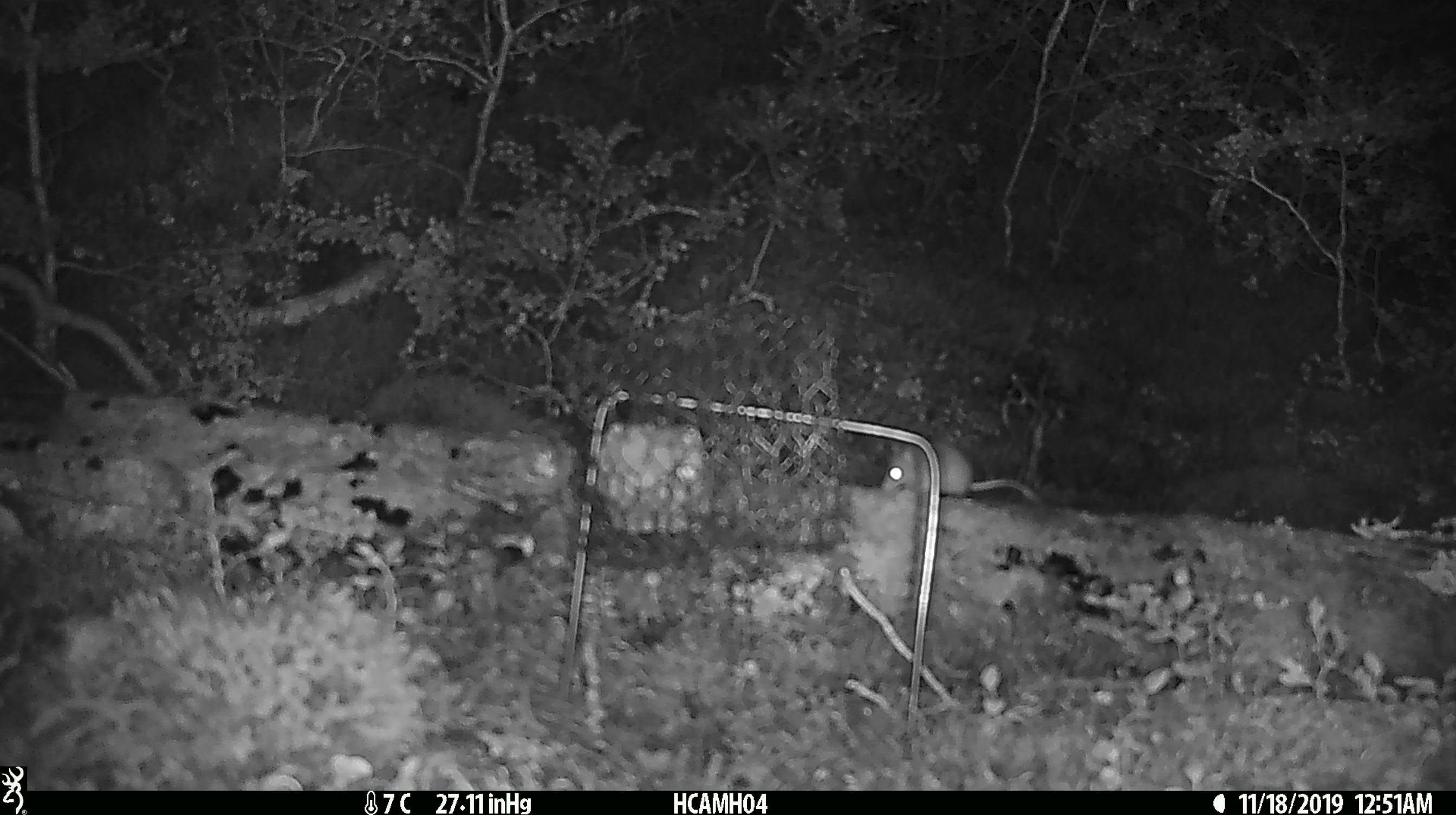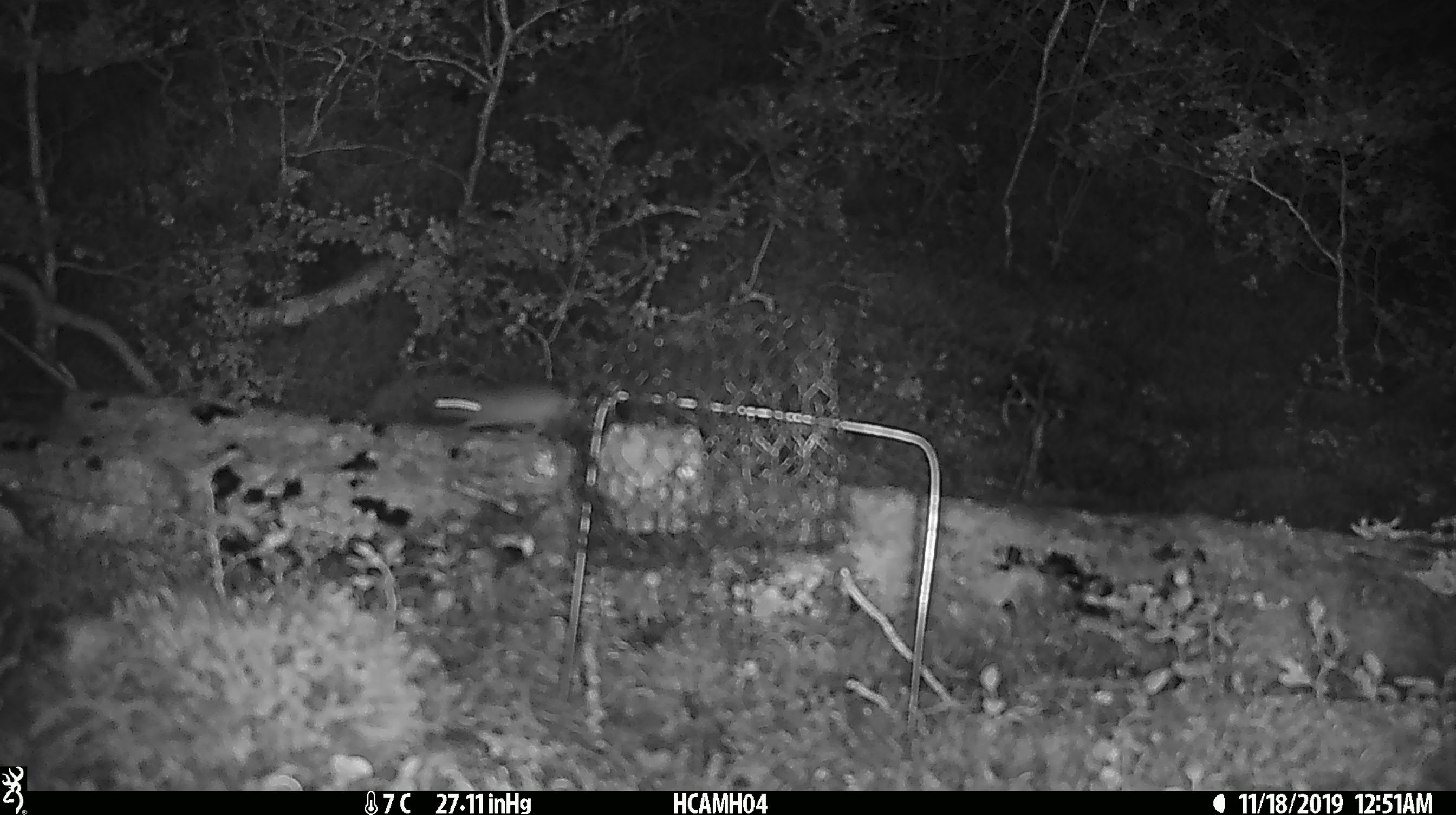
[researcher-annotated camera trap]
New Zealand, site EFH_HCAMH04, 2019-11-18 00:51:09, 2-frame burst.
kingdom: Animalia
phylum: Chordata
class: Mammalia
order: Rodentia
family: Muridae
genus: Mus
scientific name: Mus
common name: mouse